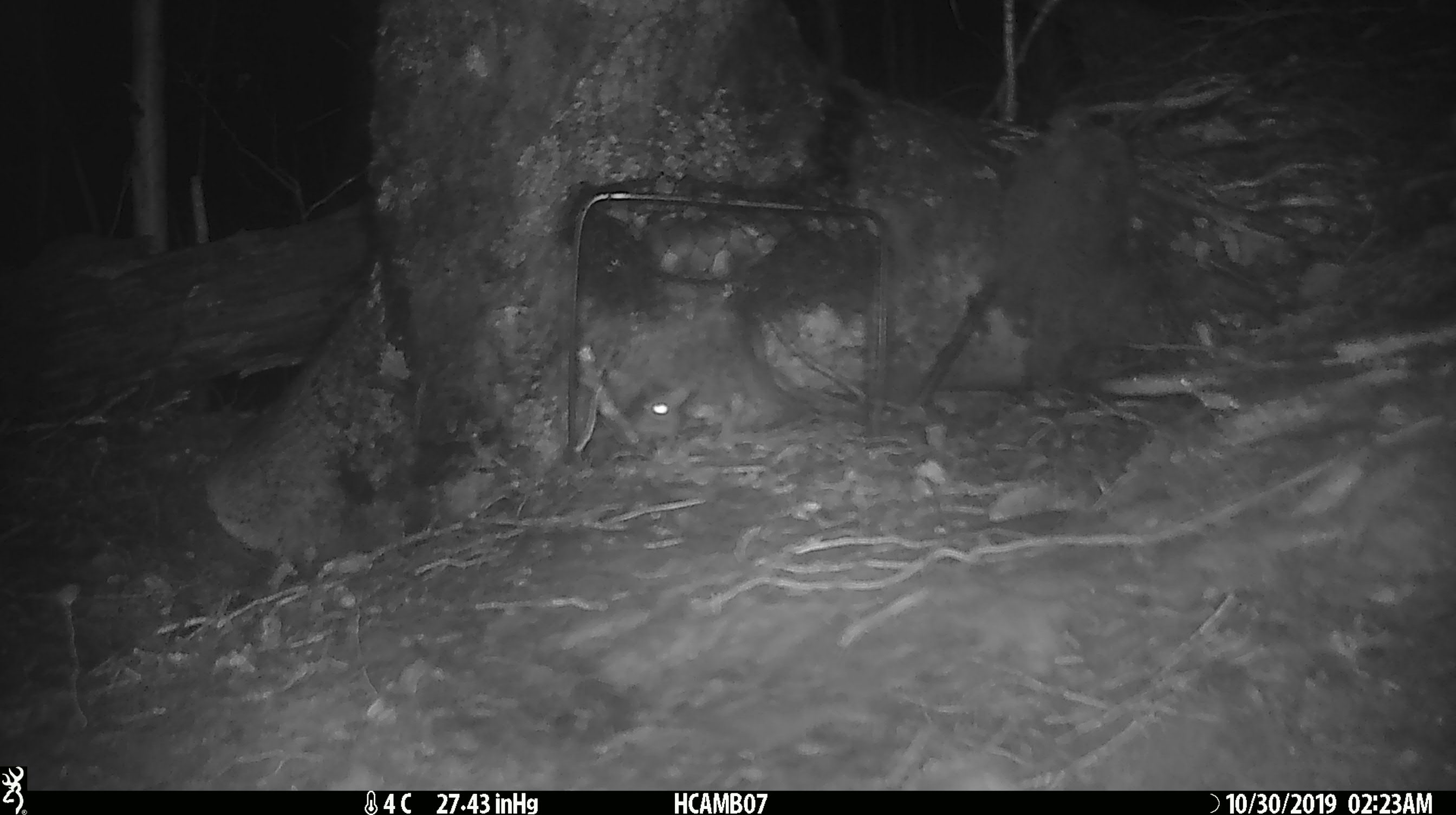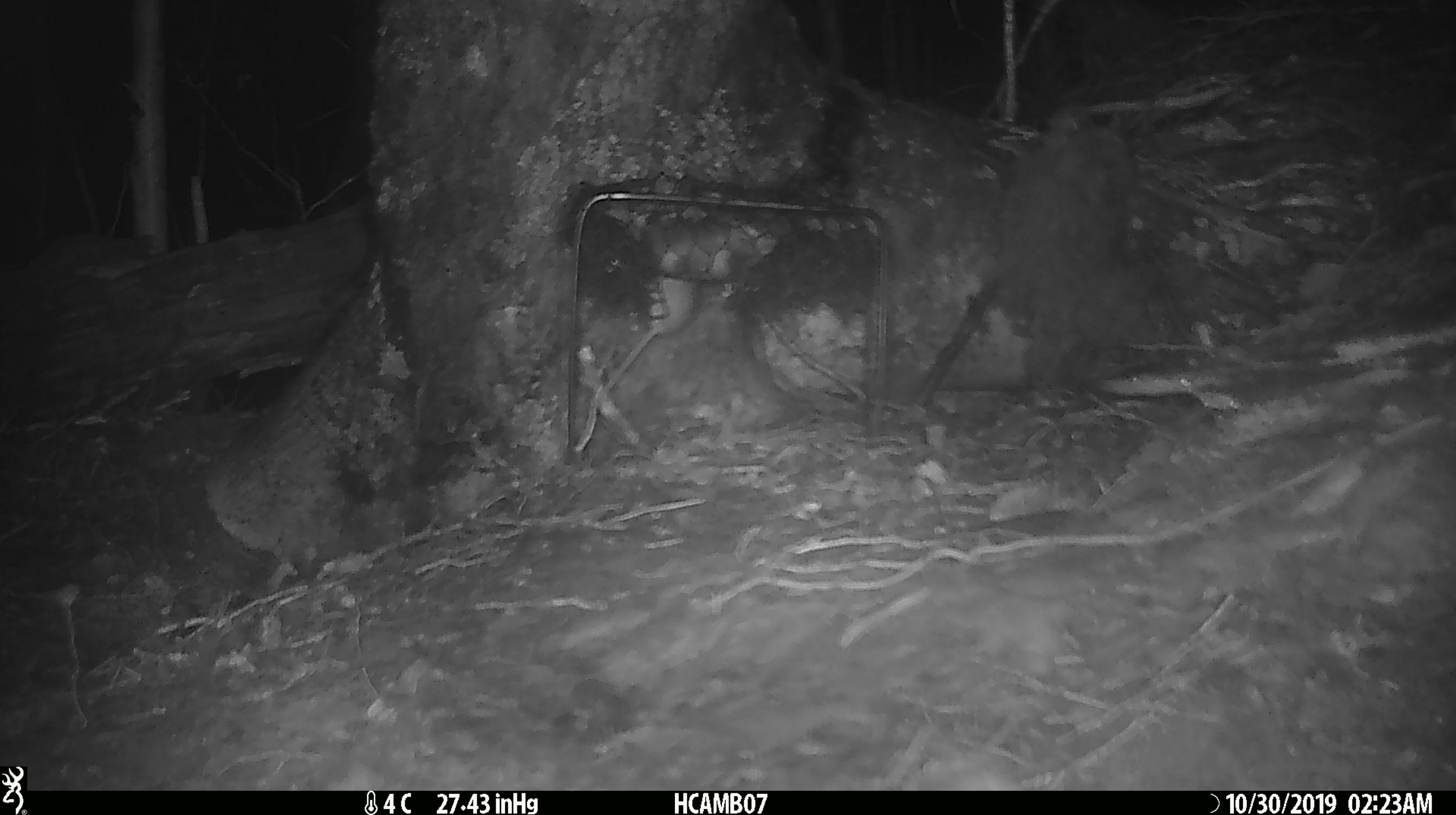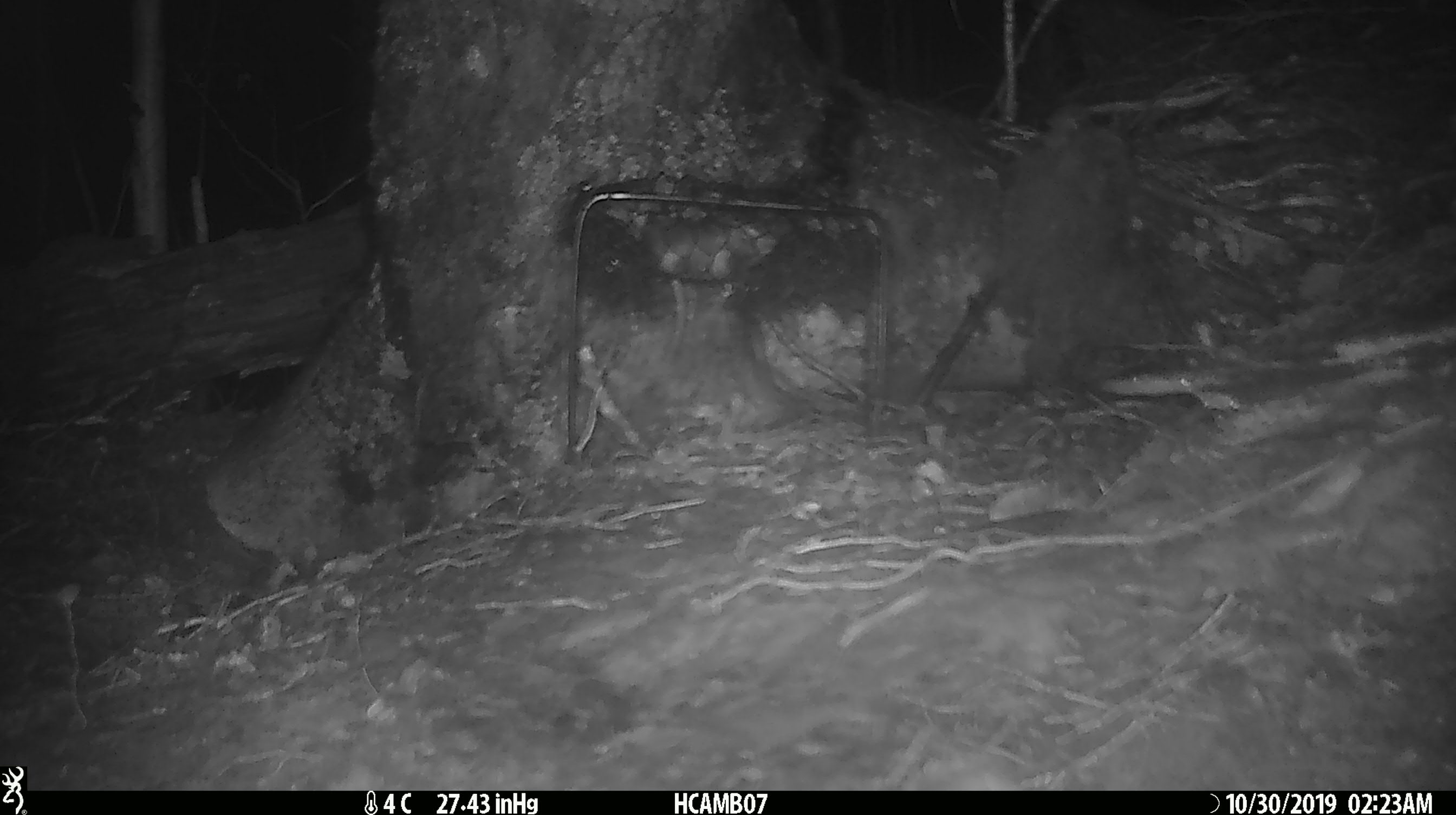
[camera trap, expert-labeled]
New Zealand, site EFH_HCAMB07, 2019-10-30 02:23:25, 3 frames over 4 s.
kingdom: Animalia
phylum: Chordata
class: Mammalia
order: Rodentia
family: Muridae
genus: Mus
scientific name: Mus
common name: mouse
Mouse (Mus).